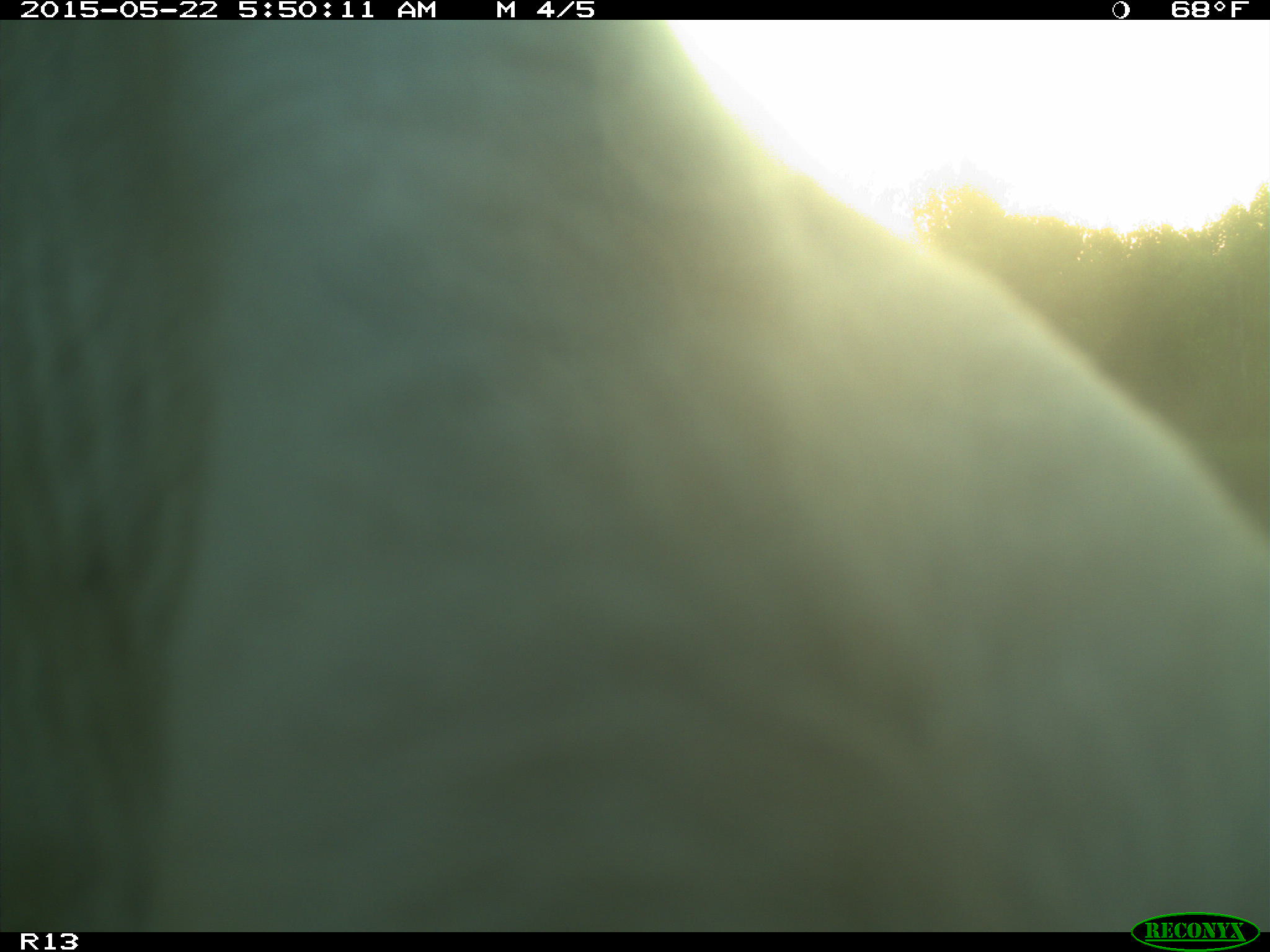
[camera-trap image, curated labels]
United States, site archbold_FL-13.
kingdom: Animalia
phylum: Chordata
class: Mammalia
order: Artiodactyla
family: Bovidae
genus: Bos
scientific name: Bos taurus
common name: domestic cow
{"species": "Bos taurus (domestic cow)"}